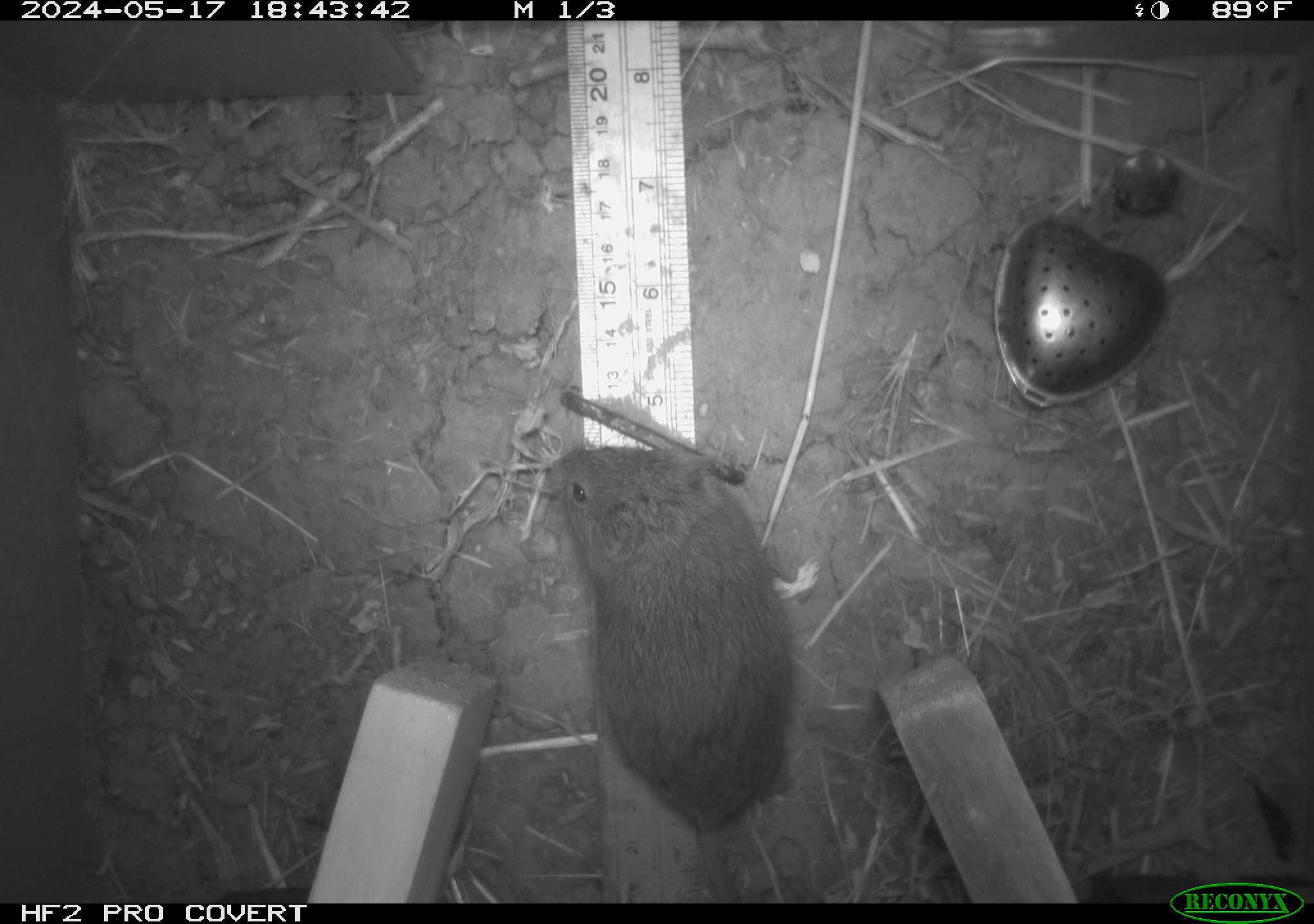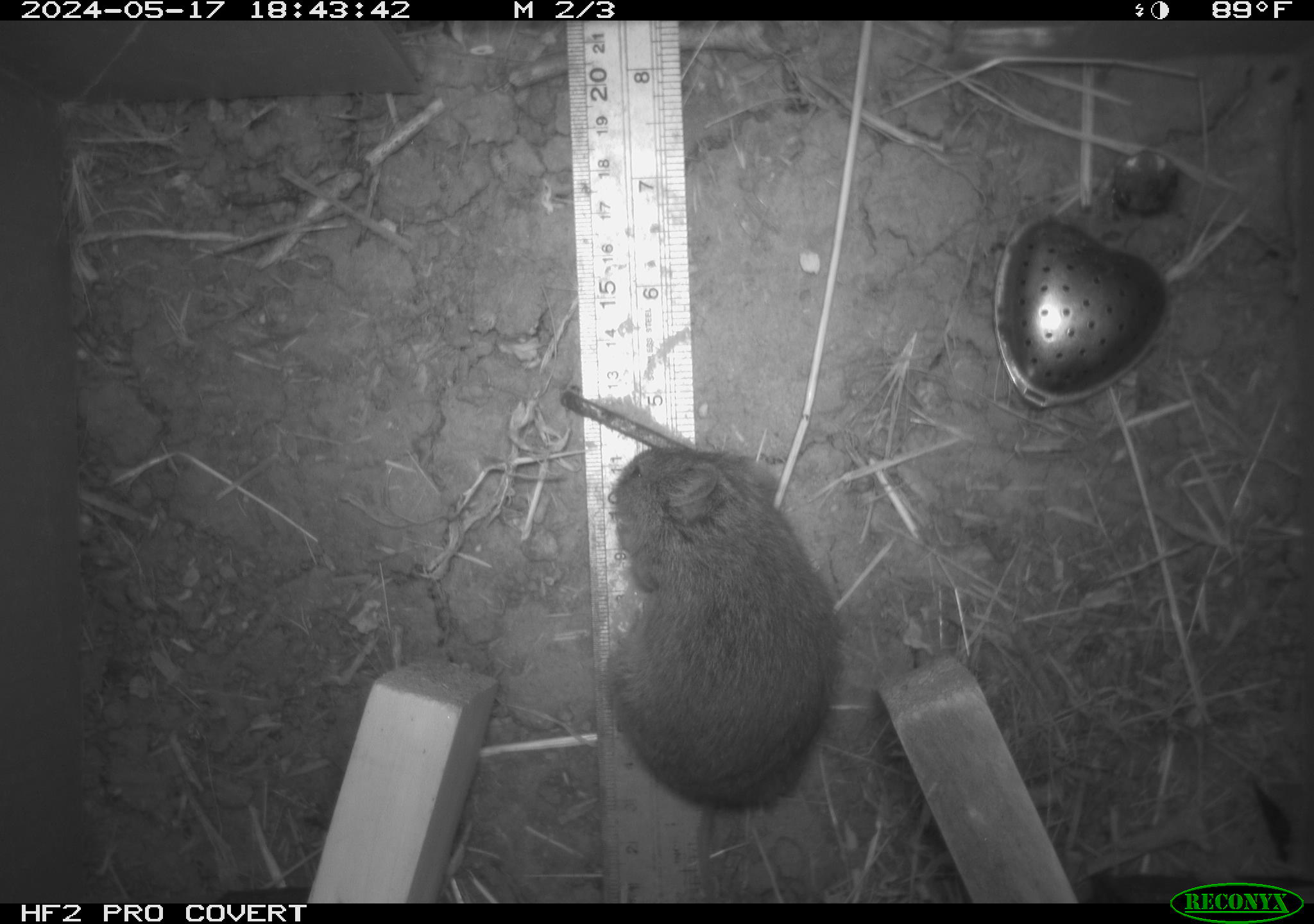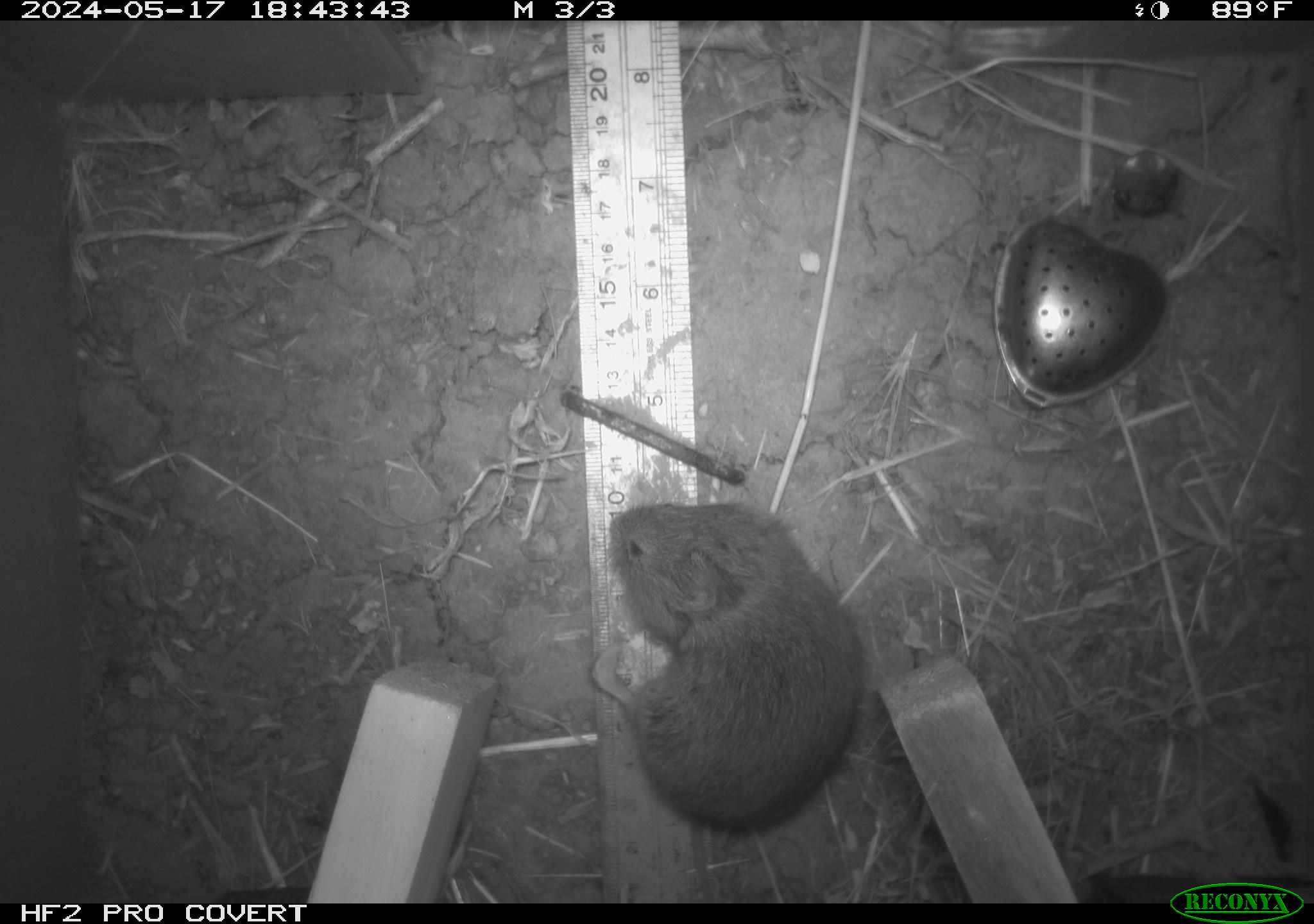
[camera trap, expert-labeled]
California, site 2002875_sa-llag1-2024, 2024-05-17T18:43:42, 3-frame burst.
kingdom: Animalia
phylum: Chordata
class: Mammalia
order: Rodentia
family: Cricetidae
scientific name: Arvicolinae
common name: voles, lemmings, and muskrats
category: arvicolinae subfamily